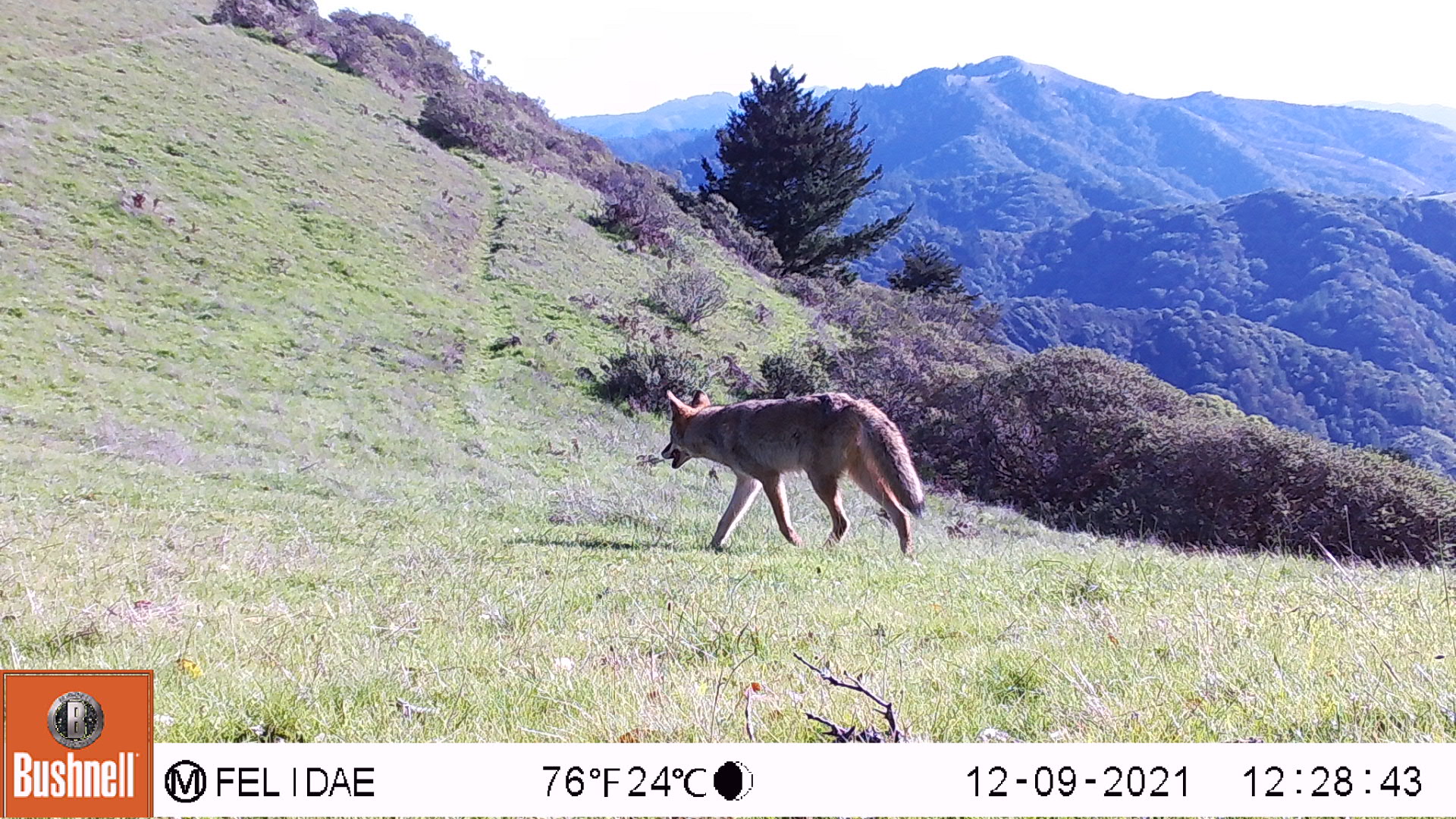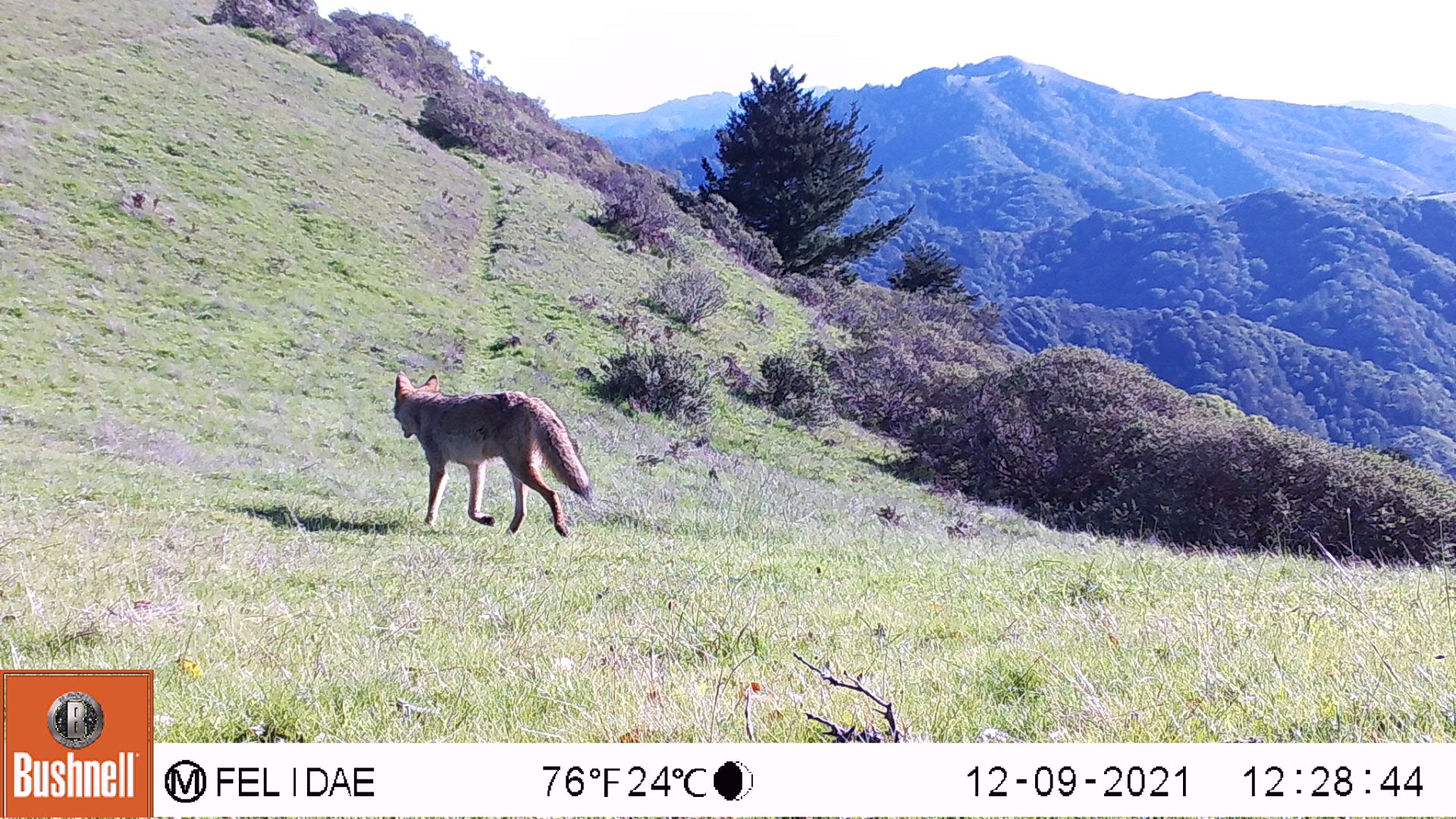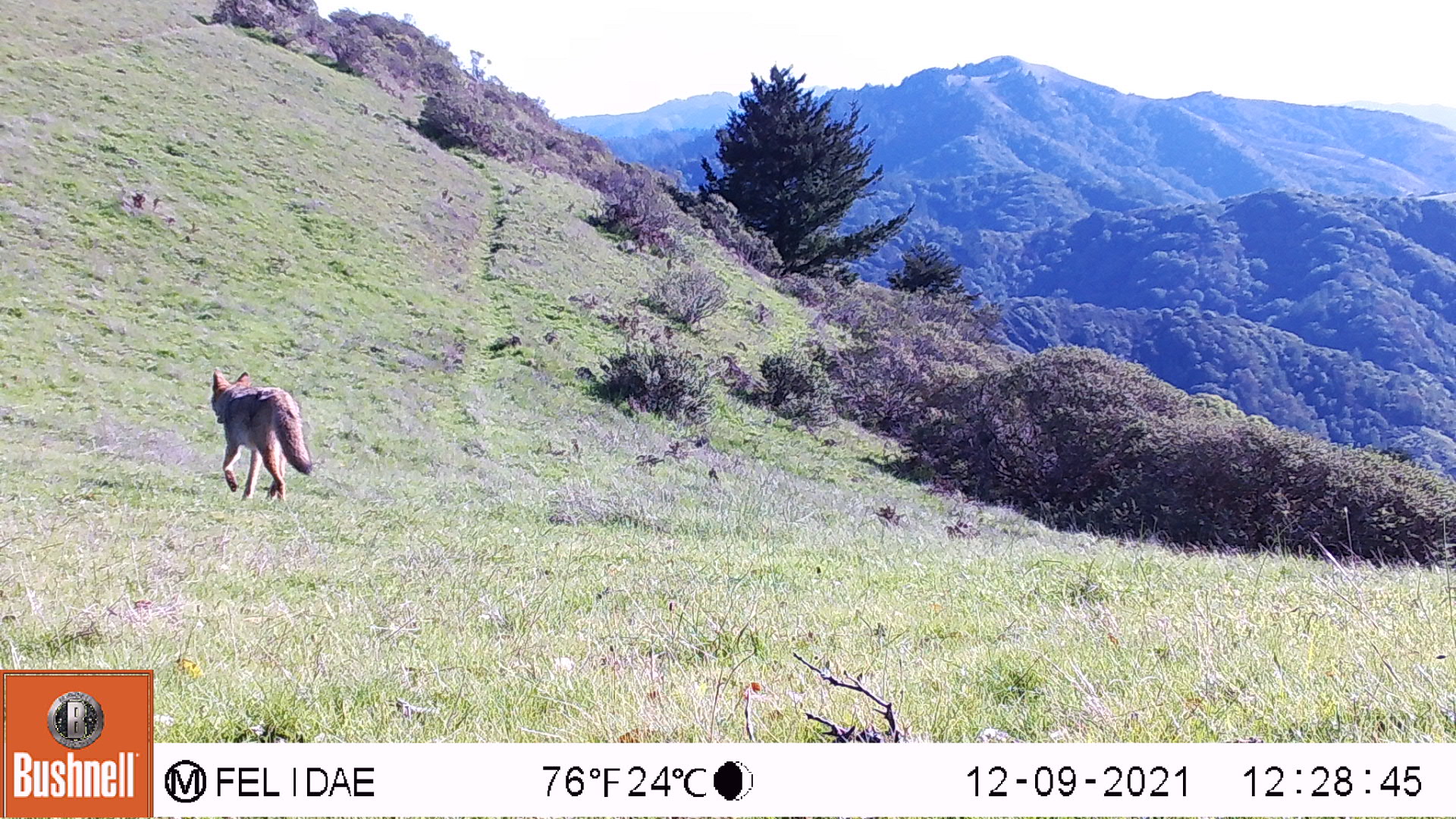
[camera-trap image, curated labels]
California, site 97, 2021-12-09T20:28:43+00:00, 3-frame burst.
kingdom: Animalia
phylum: Chordata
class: Mammalia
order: Carnivora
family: Canidae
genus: Canis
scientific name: Canis latrans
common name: coyote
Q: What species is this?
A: Coyote (Canis latrans).